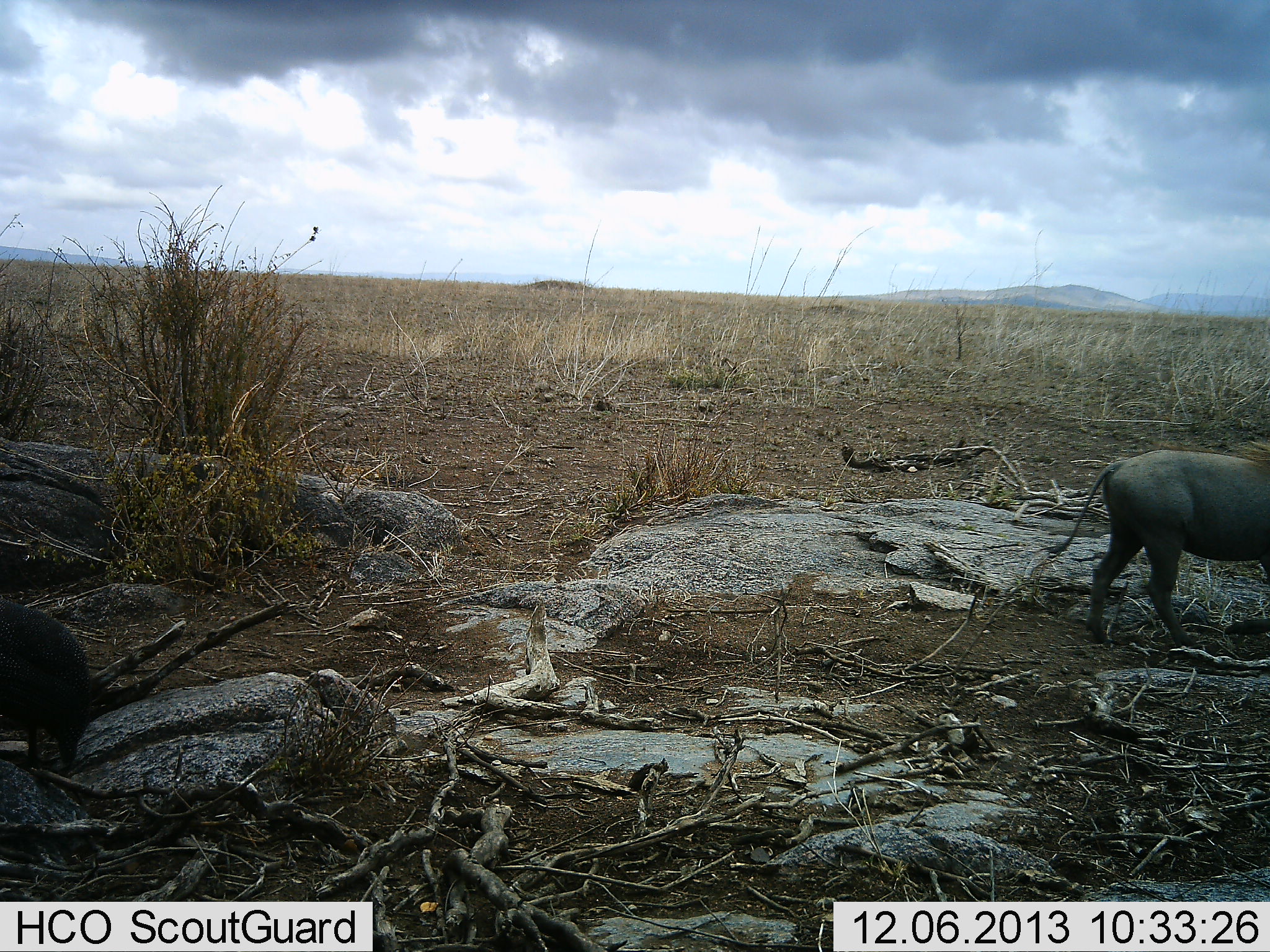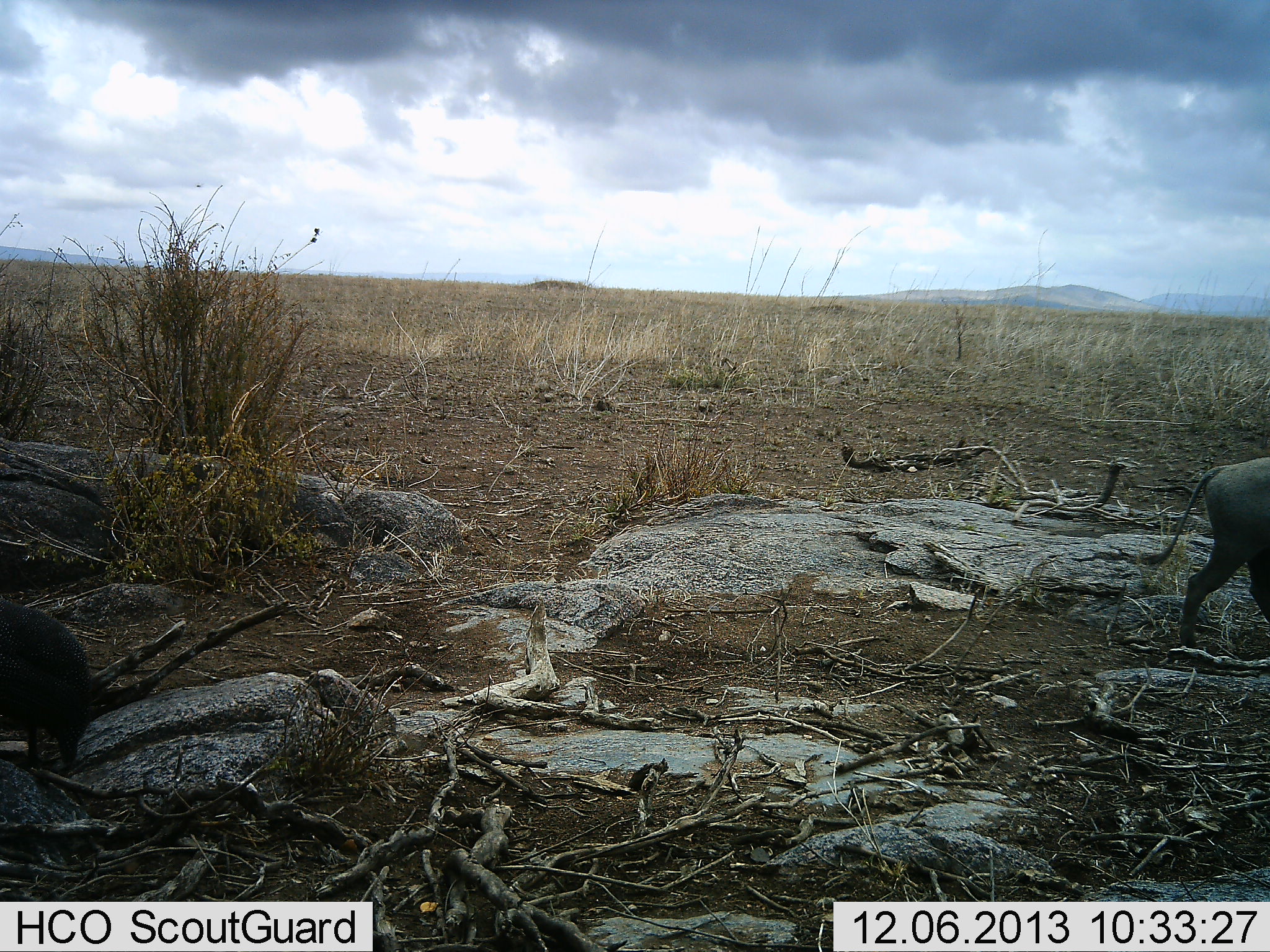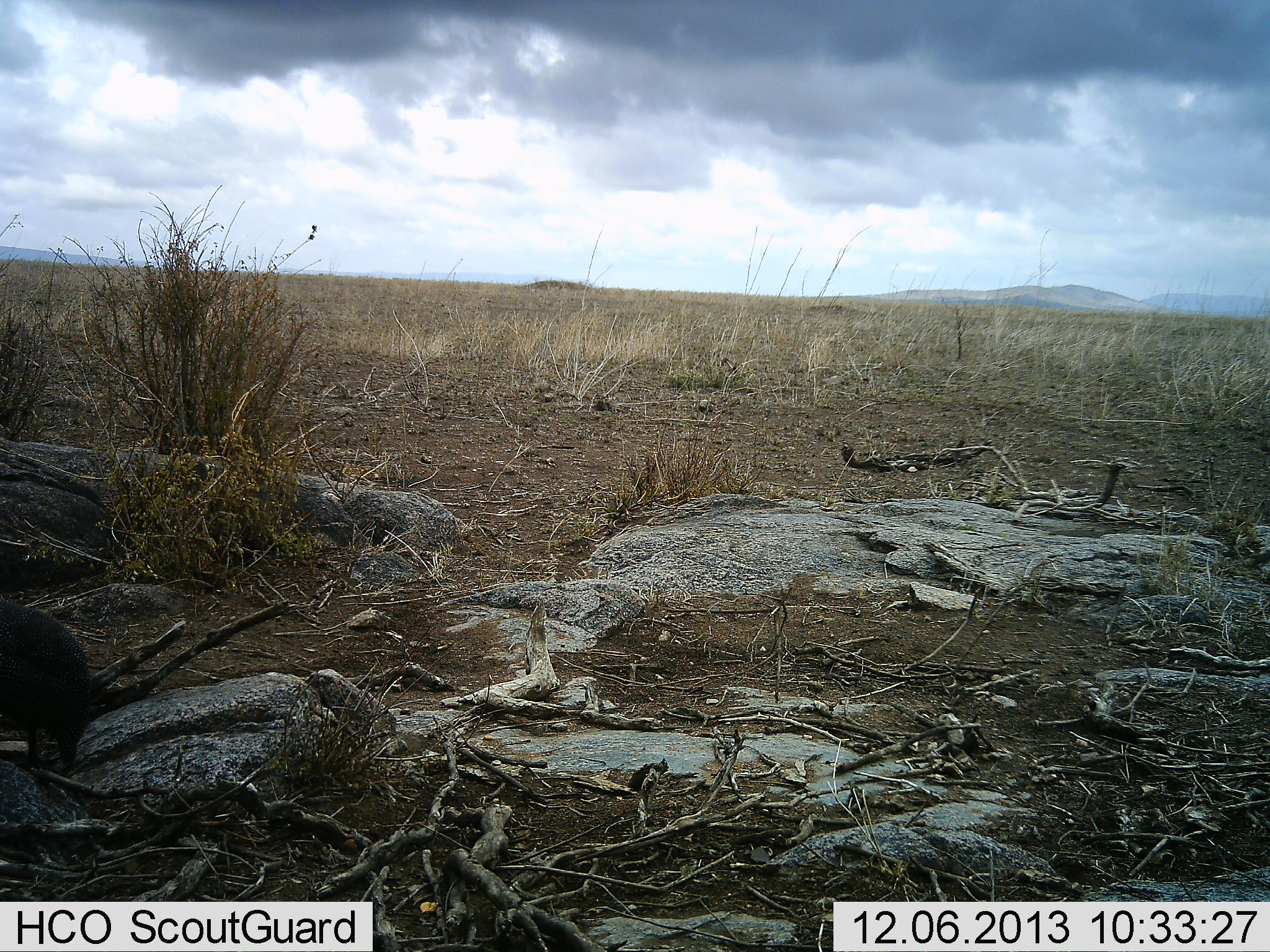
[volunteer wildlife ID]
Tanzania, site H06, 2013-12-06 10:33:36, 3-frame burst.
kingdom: Animalia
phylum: Chordata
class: Mammalia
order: Artiodactyla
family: Suidae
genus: Phacochoerus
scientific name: Phacochoerus africanus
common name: warthog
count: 1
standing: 11%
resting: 0%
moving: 96%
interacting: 0%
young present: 4%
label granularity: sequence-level